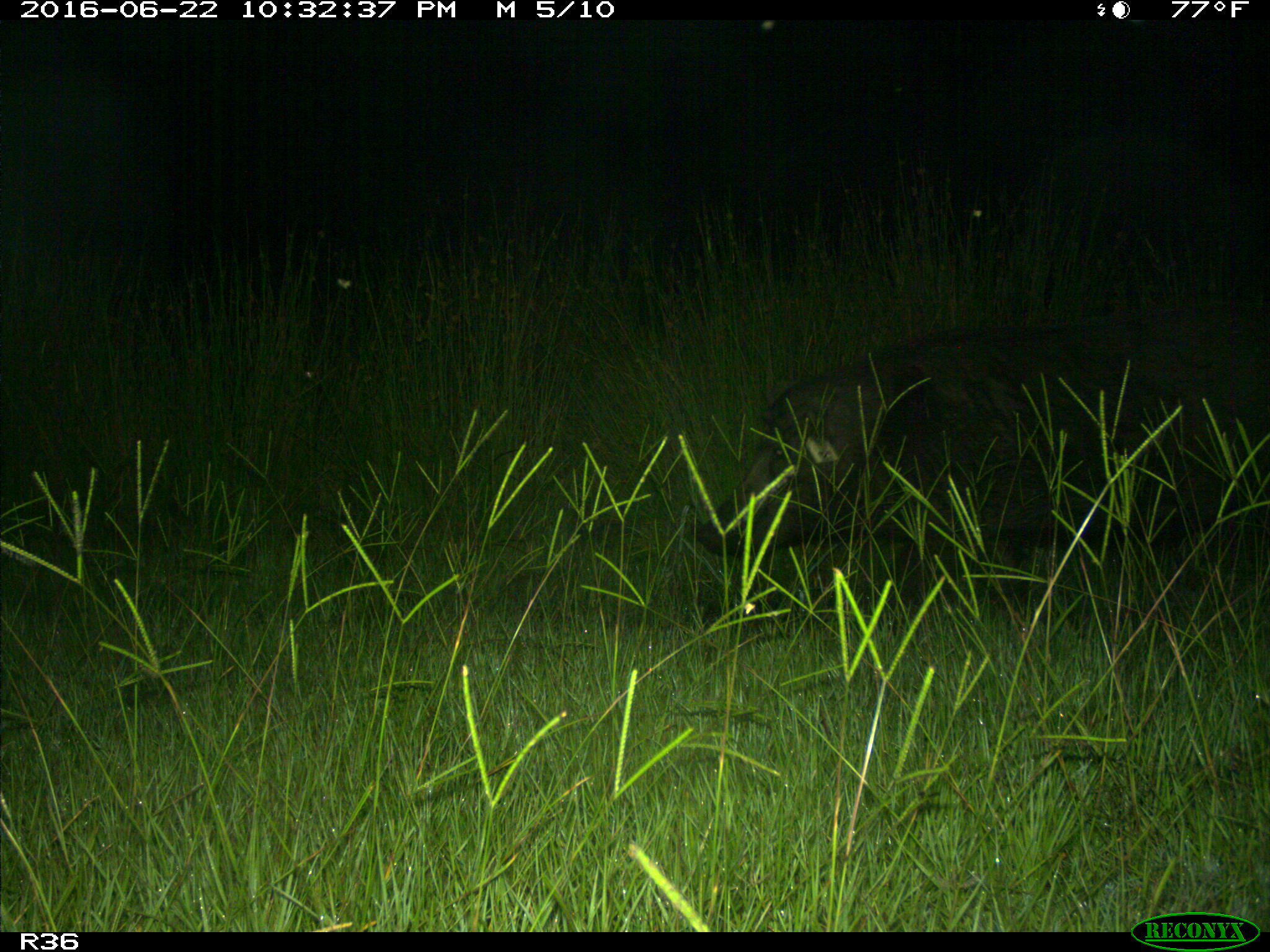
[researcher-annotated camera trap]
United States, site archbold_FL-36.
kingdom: Animalia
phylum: Chordata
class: Mammalia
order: Artiodactyla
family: Suidae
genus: Sus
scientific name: Sus scrofa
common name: wild boar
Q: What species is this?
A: Sus scrofa (wild boar).